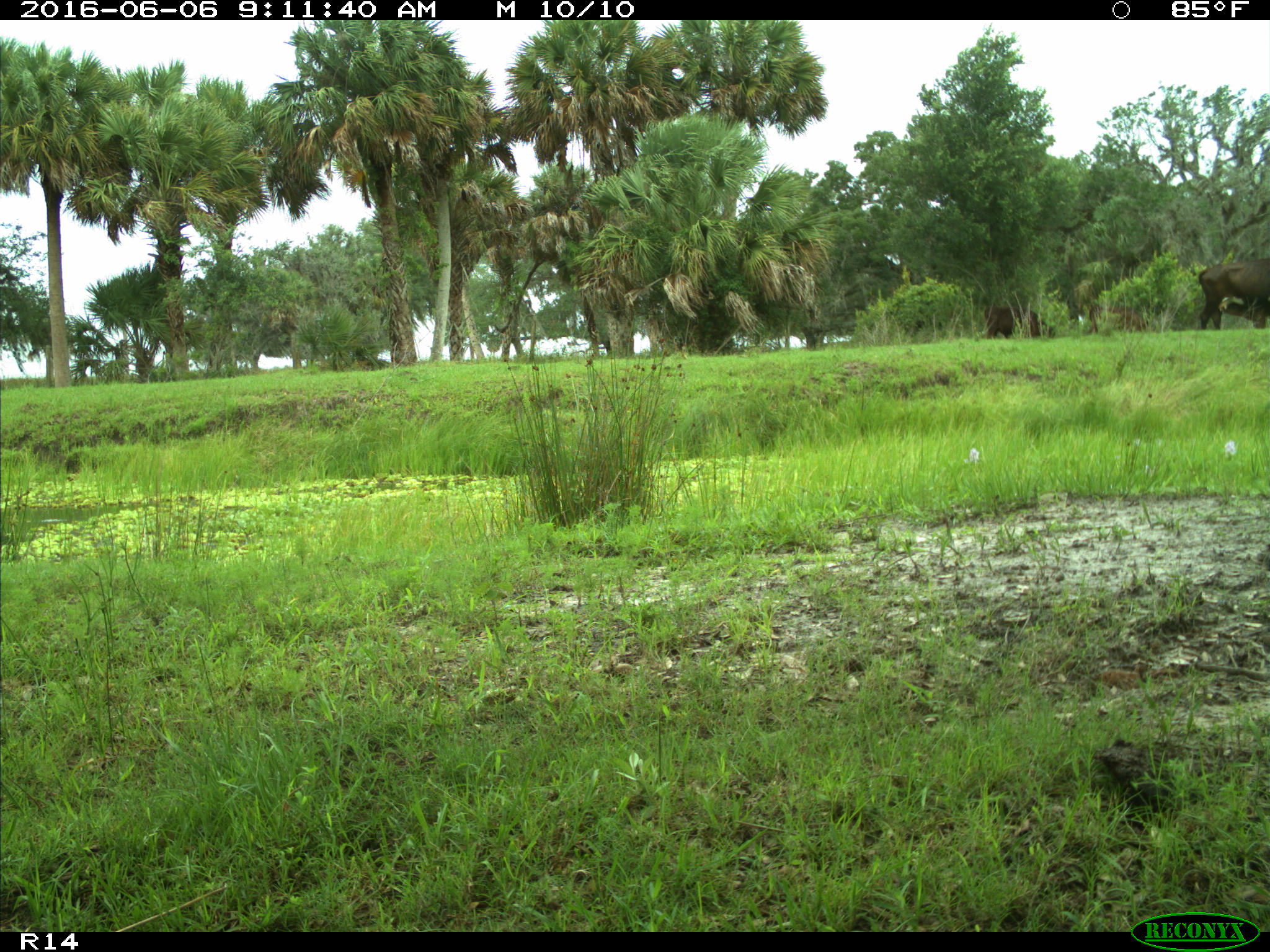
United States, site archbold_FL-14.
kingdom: Animalia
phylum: Chordata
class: Mammalia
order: Artiodactyla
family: Bovidae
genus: Bos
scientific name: Bos taurus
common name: domestic cow